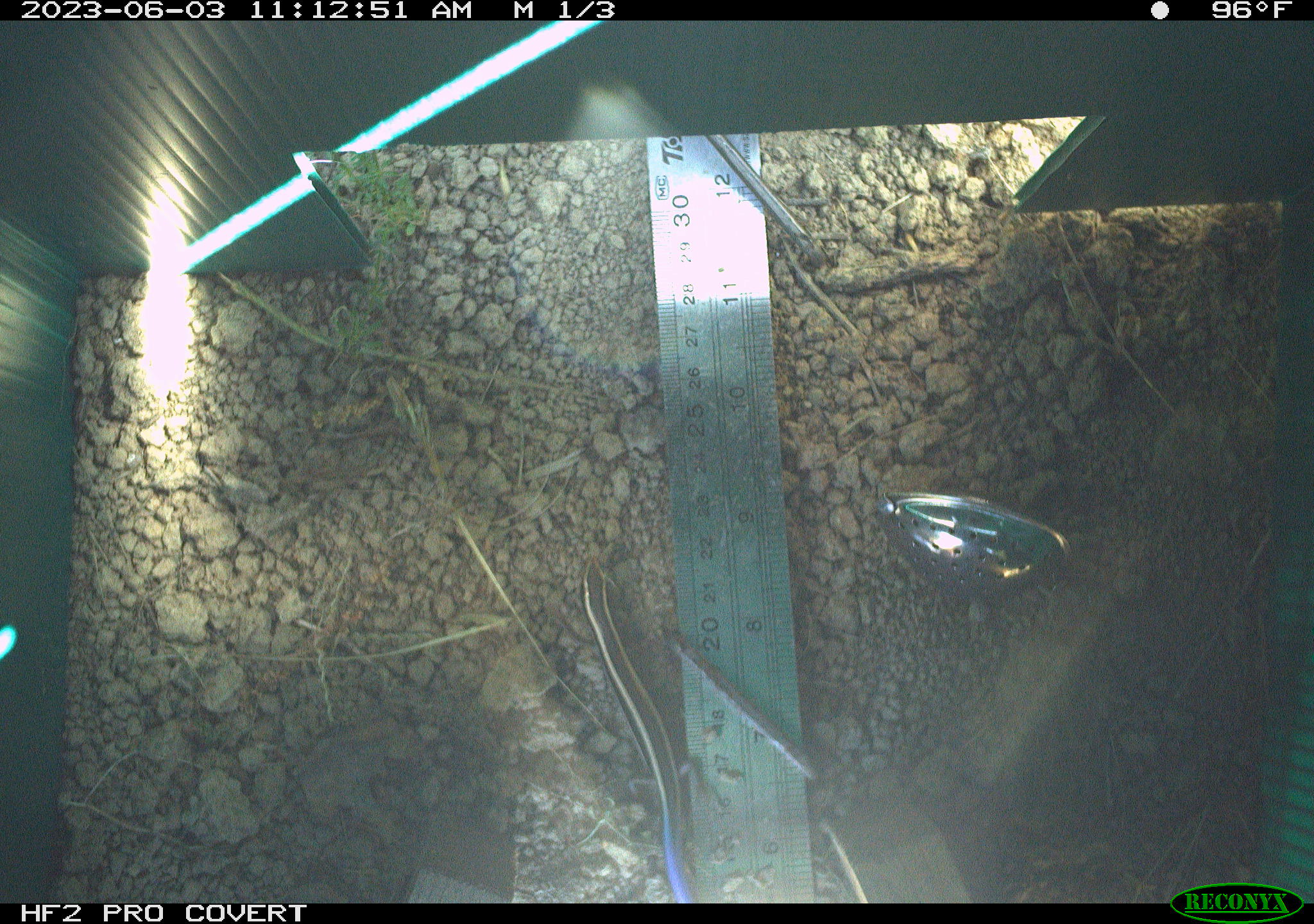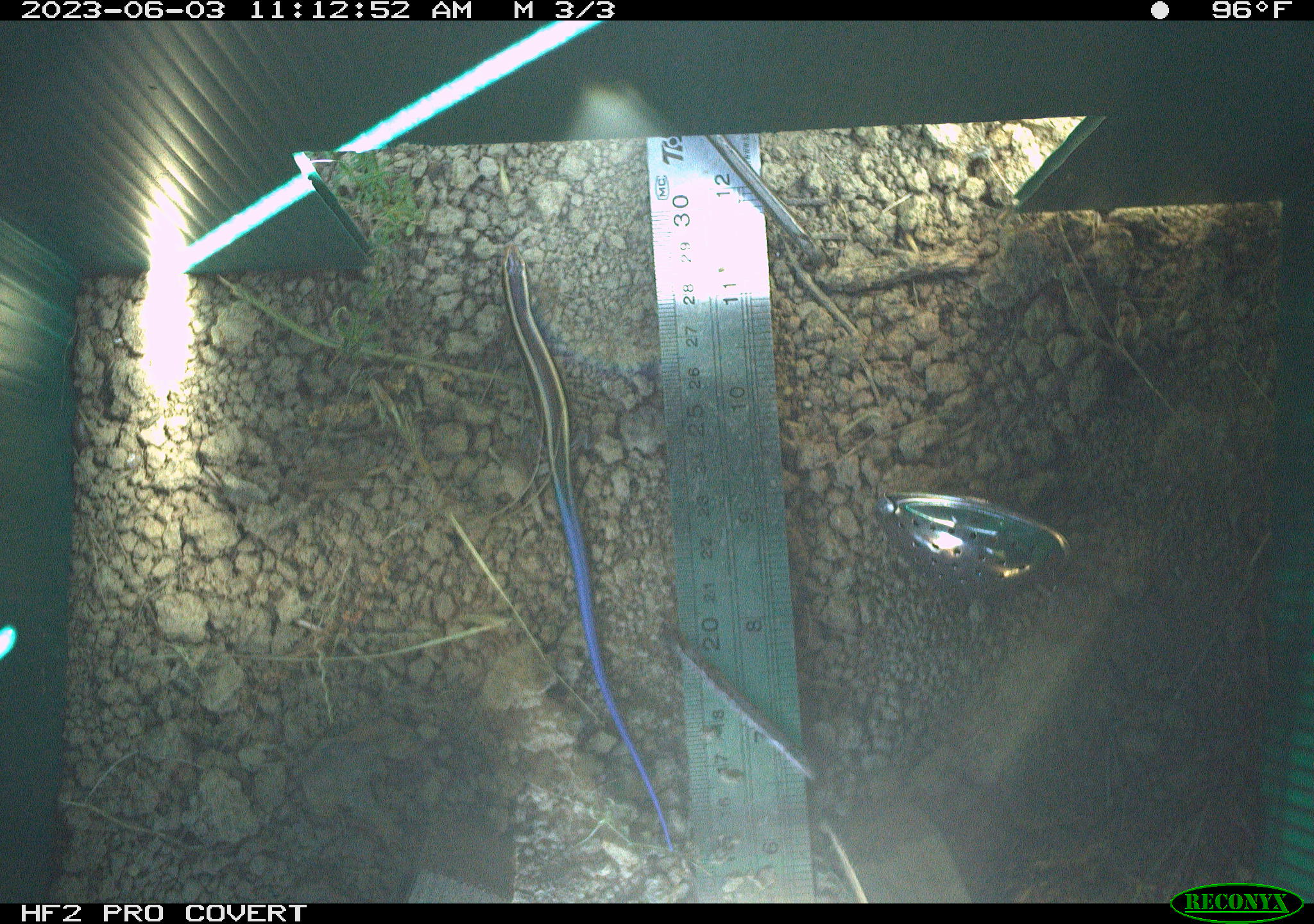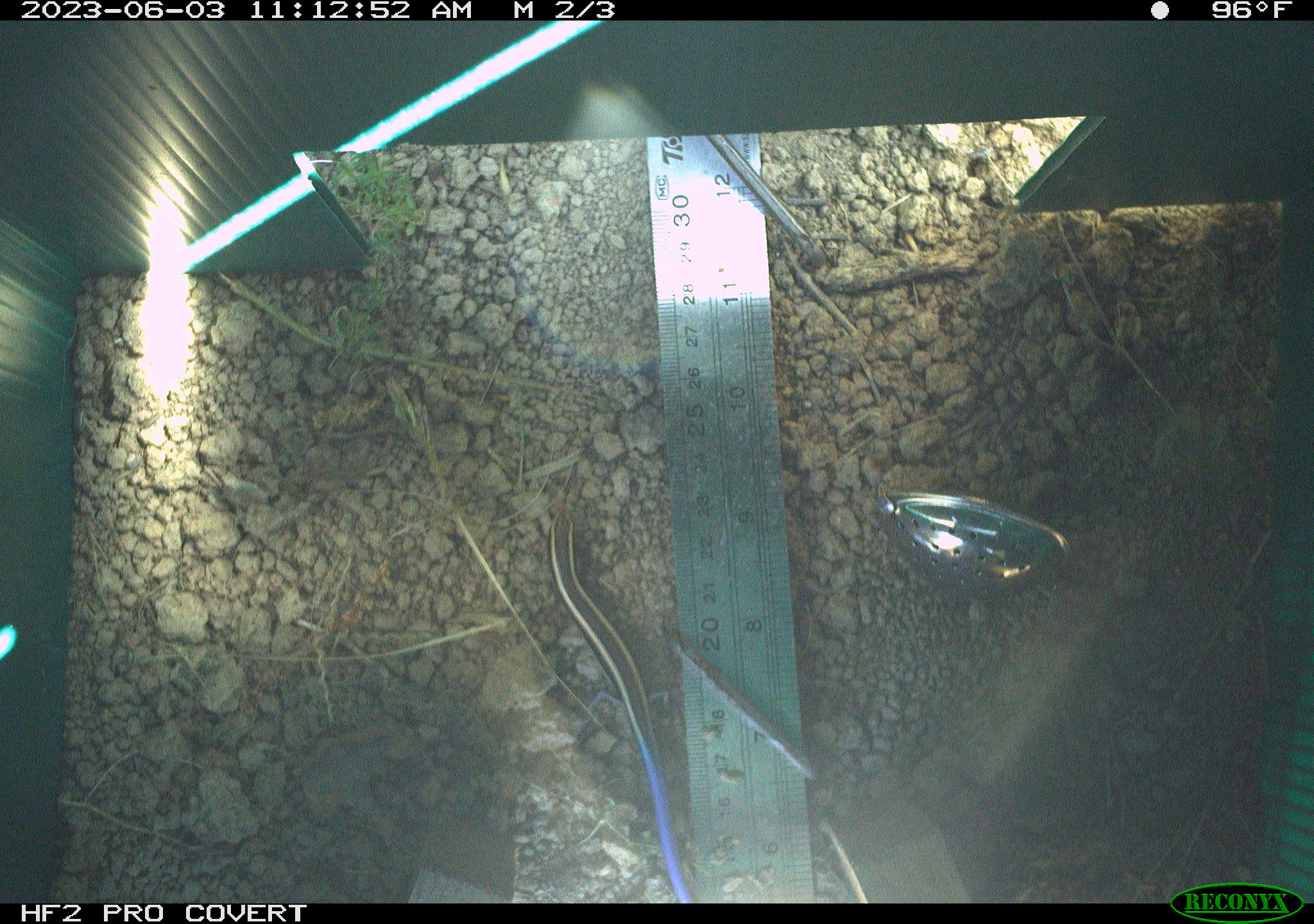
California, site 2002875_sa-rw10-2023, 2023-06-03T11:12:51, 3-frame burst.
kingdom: Animalia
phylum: Chordata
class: Reptilia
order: Squamata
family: Scincidae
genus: Plestiodon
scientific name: Plestiodon skiltonianus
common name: western skink